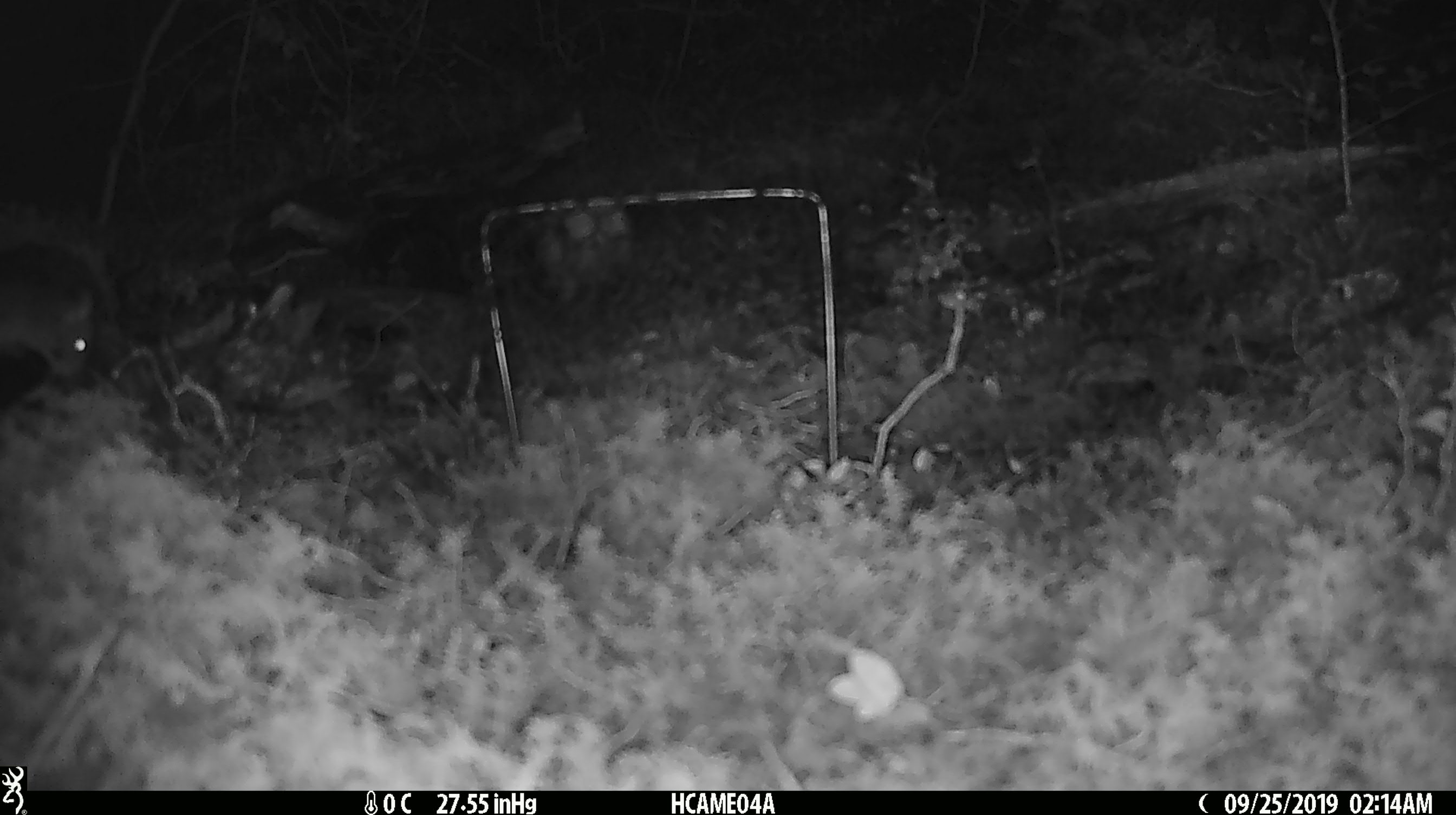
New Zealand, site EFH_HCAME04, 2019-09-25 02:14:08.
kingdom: Animalia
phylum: Chordata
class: Mammalia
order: Rodentia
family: Muridae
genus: Mus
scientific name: Mus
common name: mouse